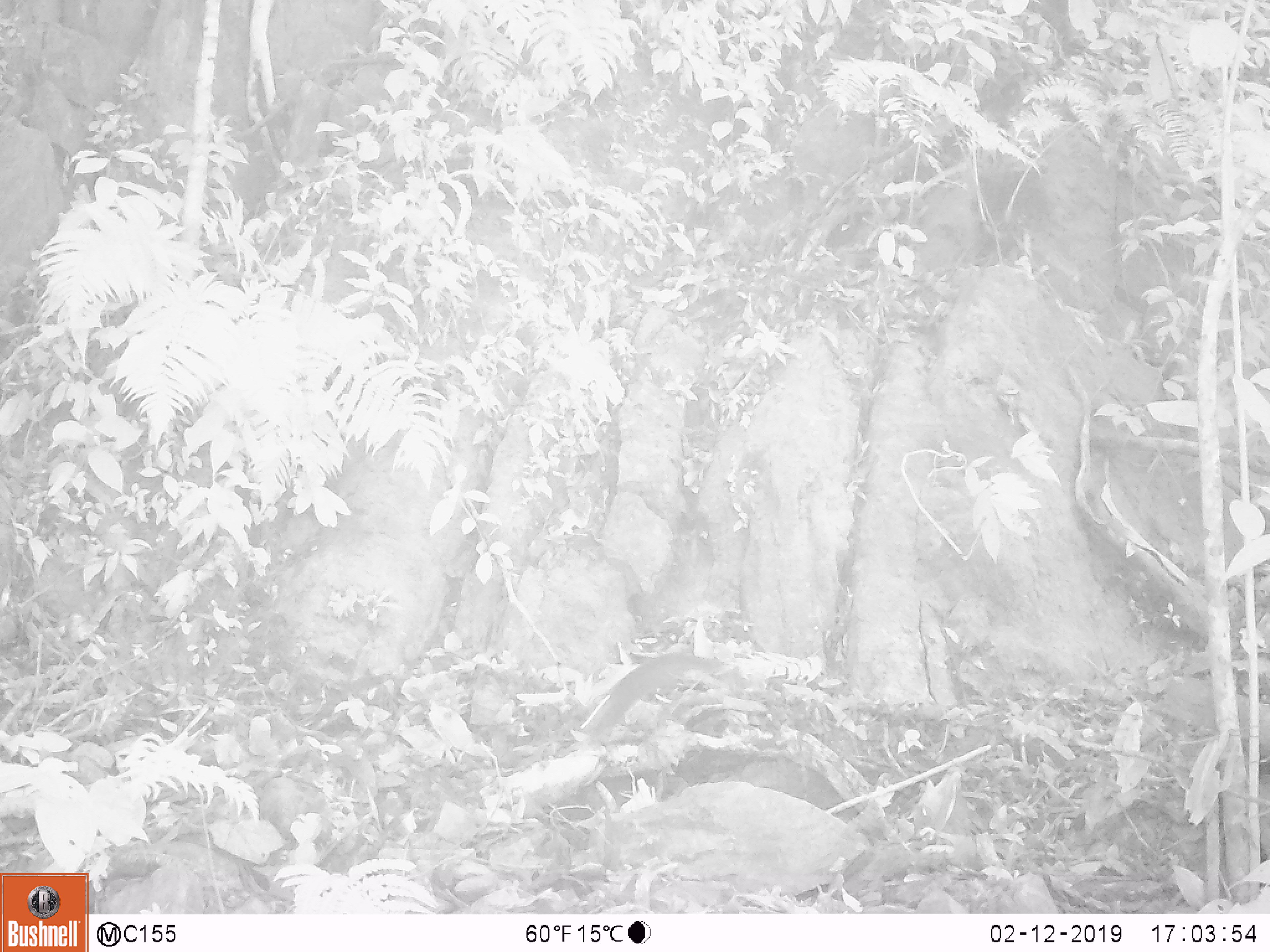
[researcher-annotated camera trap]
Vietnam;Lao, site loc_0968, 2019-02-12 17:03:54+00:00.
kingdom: Animalia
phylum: Chordata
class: Mammalia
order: Rodentia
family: Sciuridae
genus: Dremomys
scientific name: Dremomys rufigenis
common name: red-cheeked squirrel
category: red cheeked squirrel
Red cheeked squirrel (red-cheeked squirrel) (Dremomys rufigenis). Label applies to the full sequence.